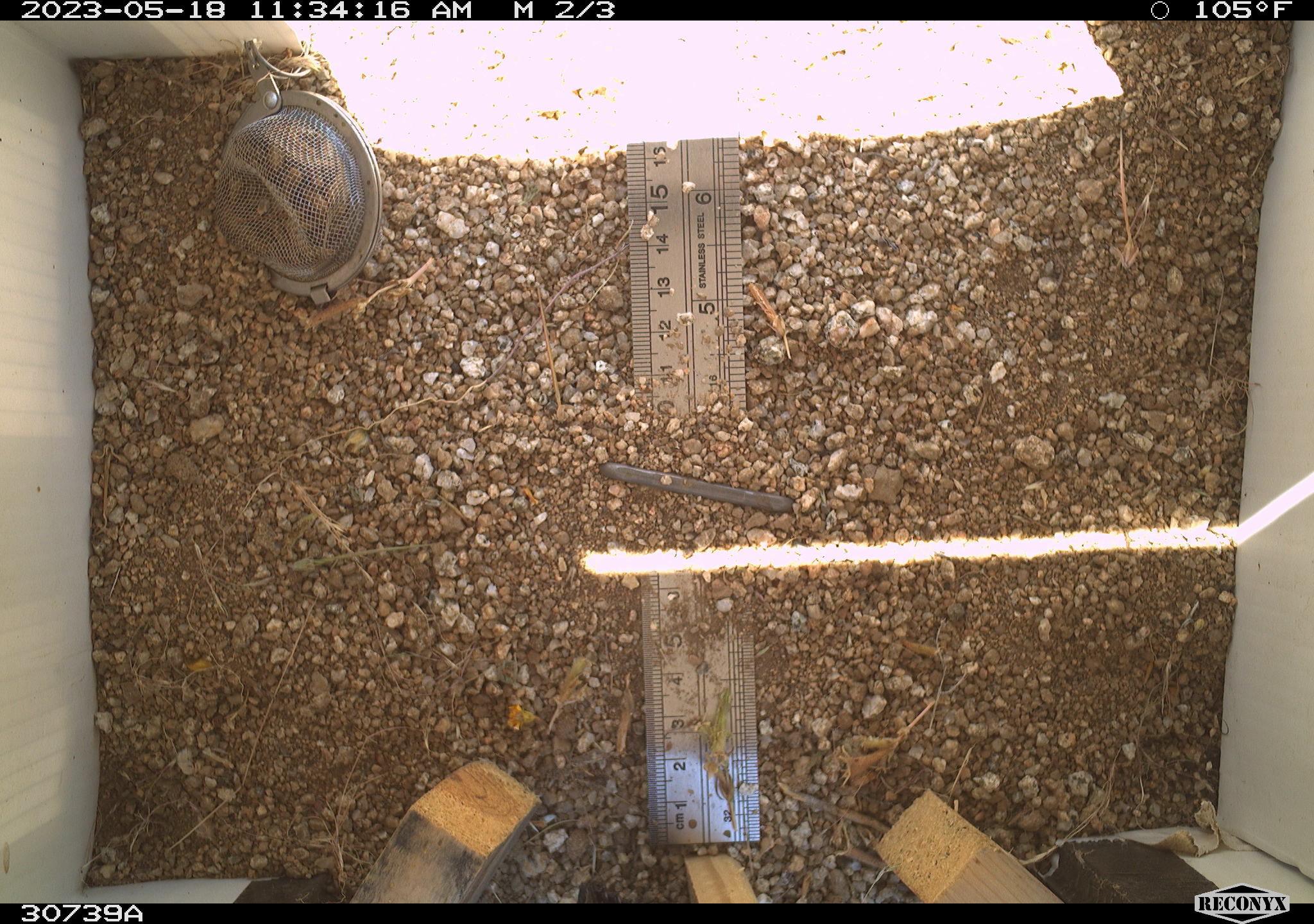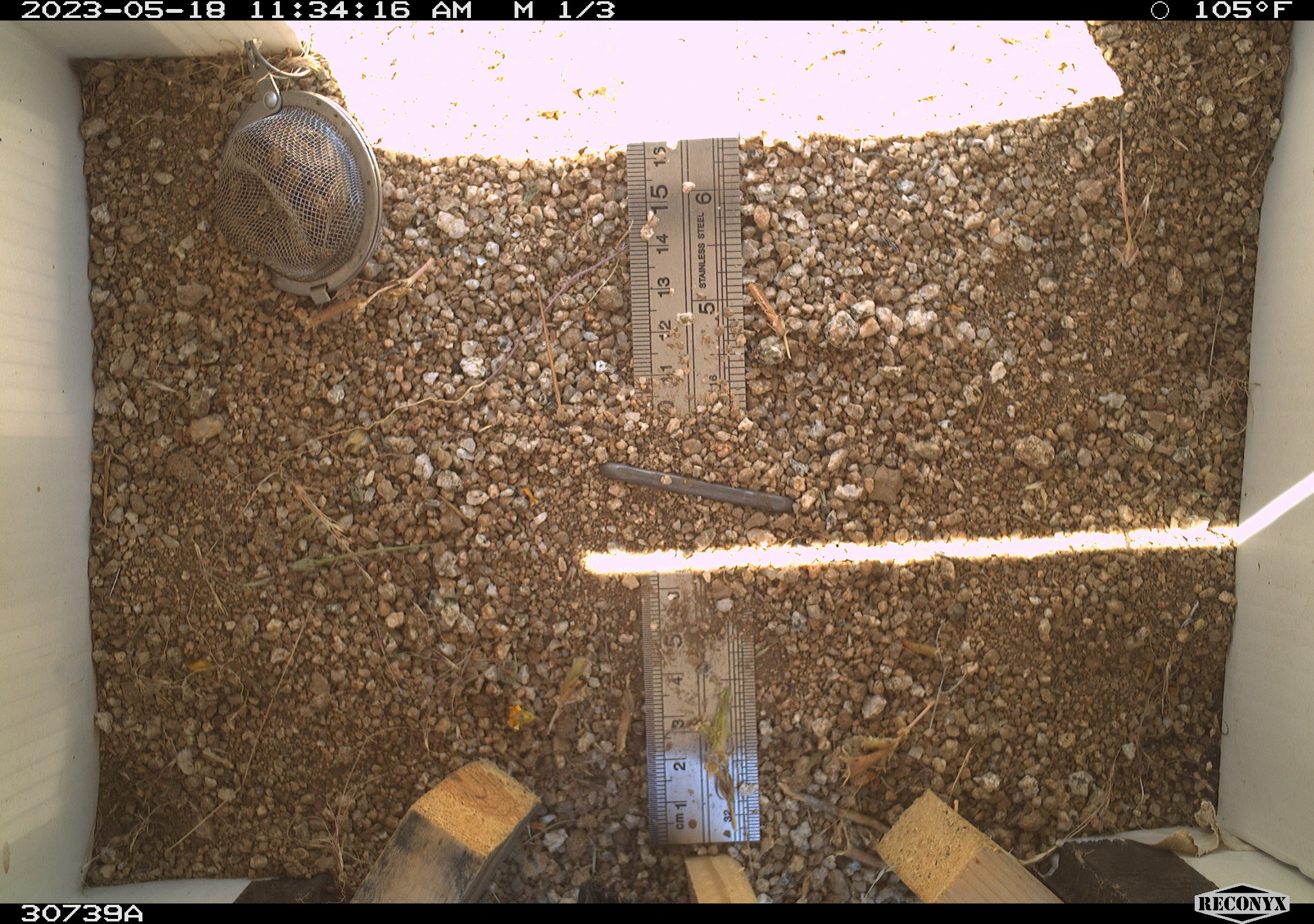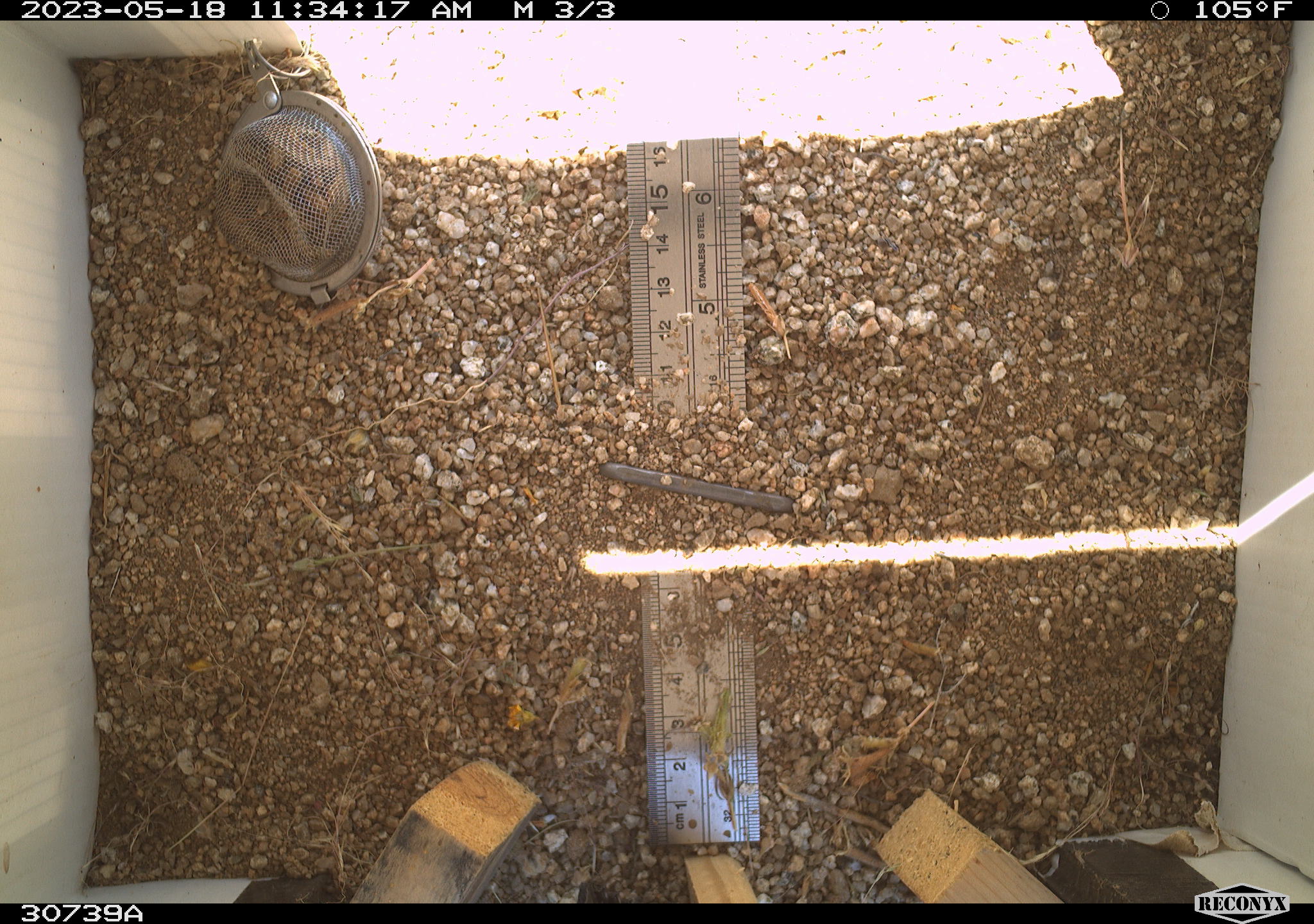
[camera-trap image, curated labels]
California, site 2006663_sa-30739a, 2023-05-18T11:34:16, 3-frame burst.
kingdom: Animalia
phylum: Chordata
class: Mammalia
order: Rodentia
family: Sciuridae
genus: Ammospermophilus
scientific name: Ammospermophilus leucurus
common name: white-tailed antelope squirrel